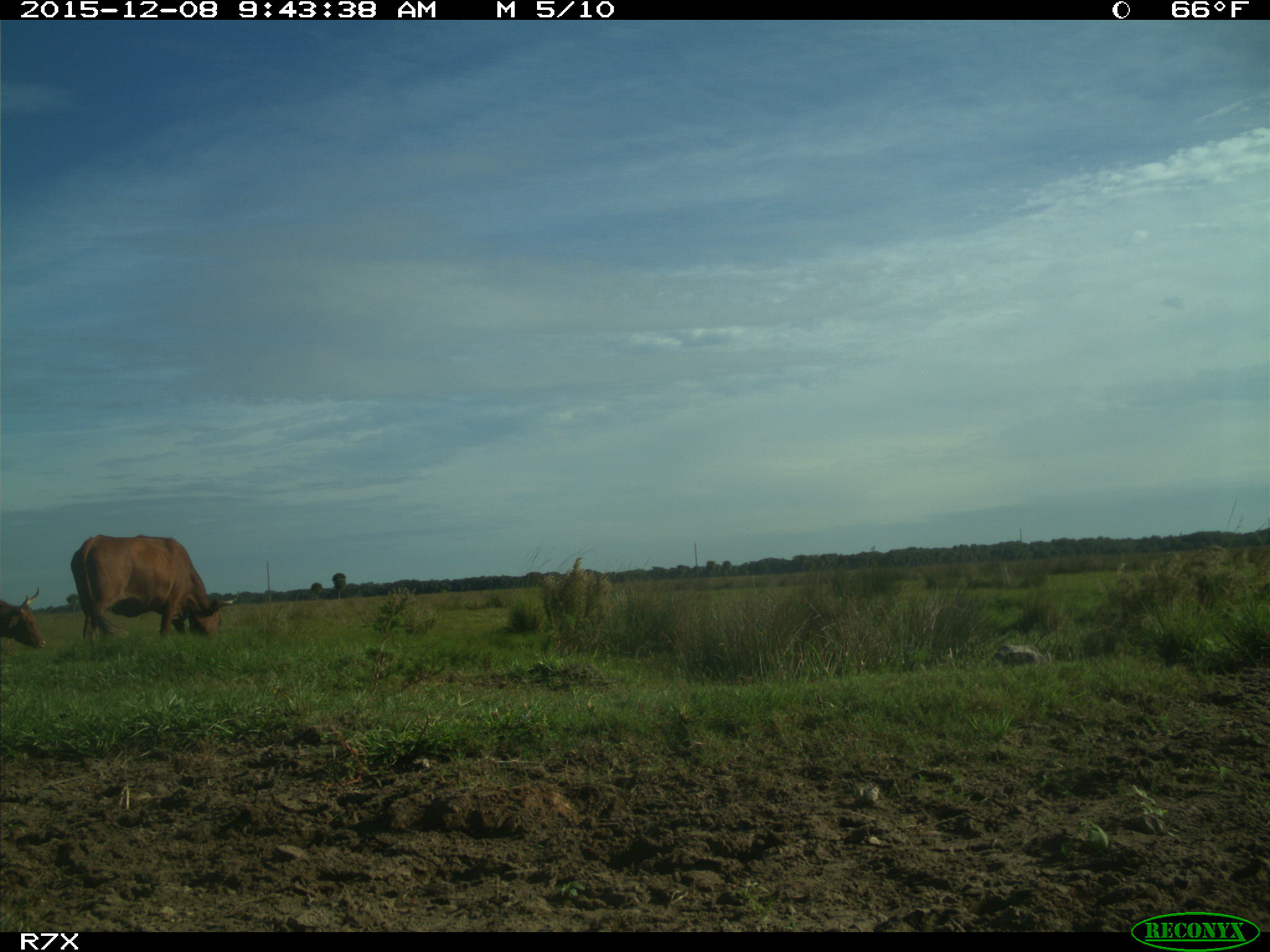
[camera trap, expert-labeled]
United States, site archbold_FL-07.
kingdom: Animalia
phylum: Chordata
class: Mammalia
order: Artiodactyla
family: Bovidae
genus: Bos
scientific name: Bos taurus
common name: domestic cow